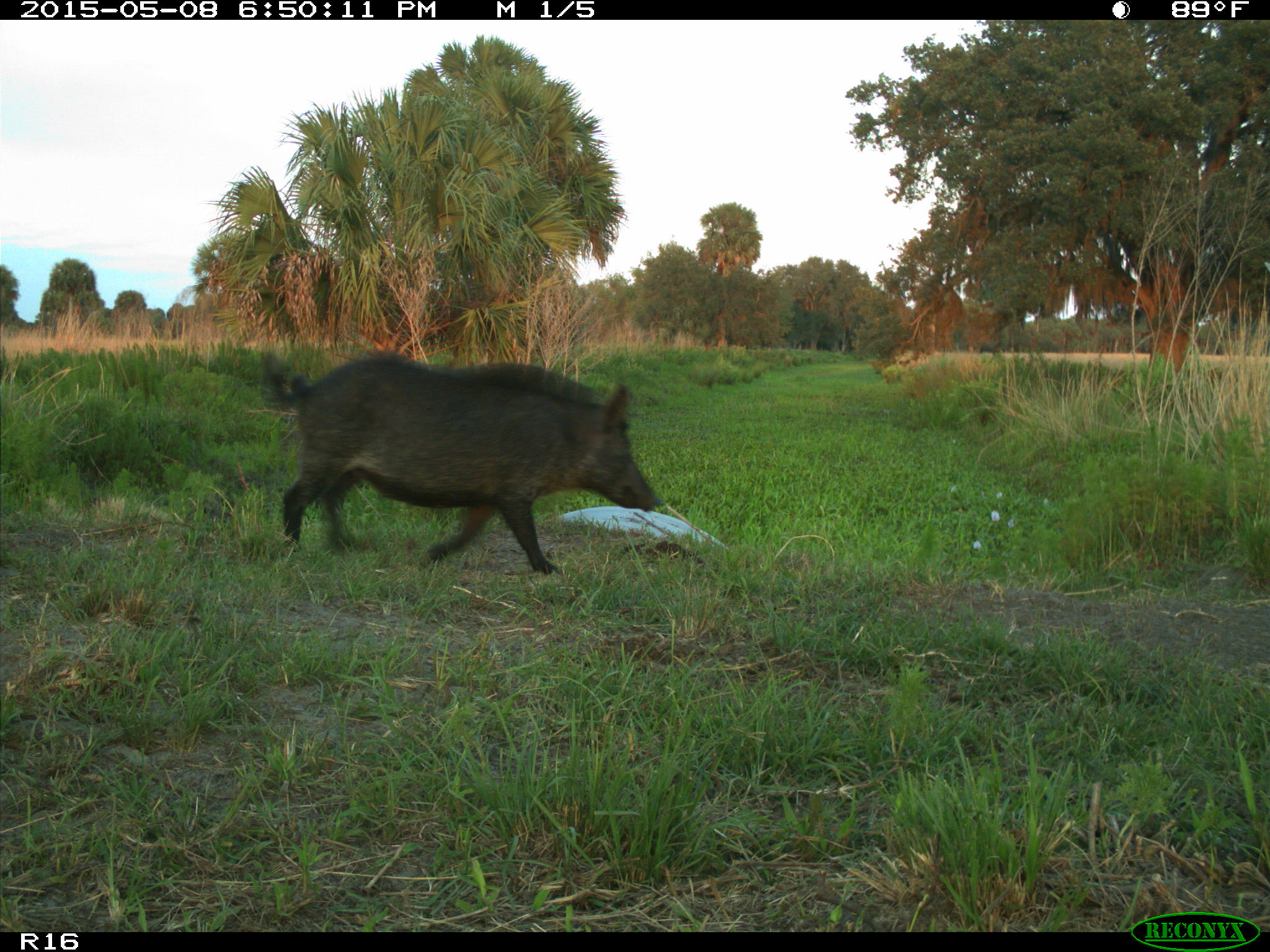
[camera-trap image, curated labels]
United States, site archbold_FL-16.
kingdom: Animalia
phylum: Chordata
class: Mammalia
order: Artiodactyla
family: Suidae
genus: Sus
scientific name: Sus scrofa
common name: wild boar